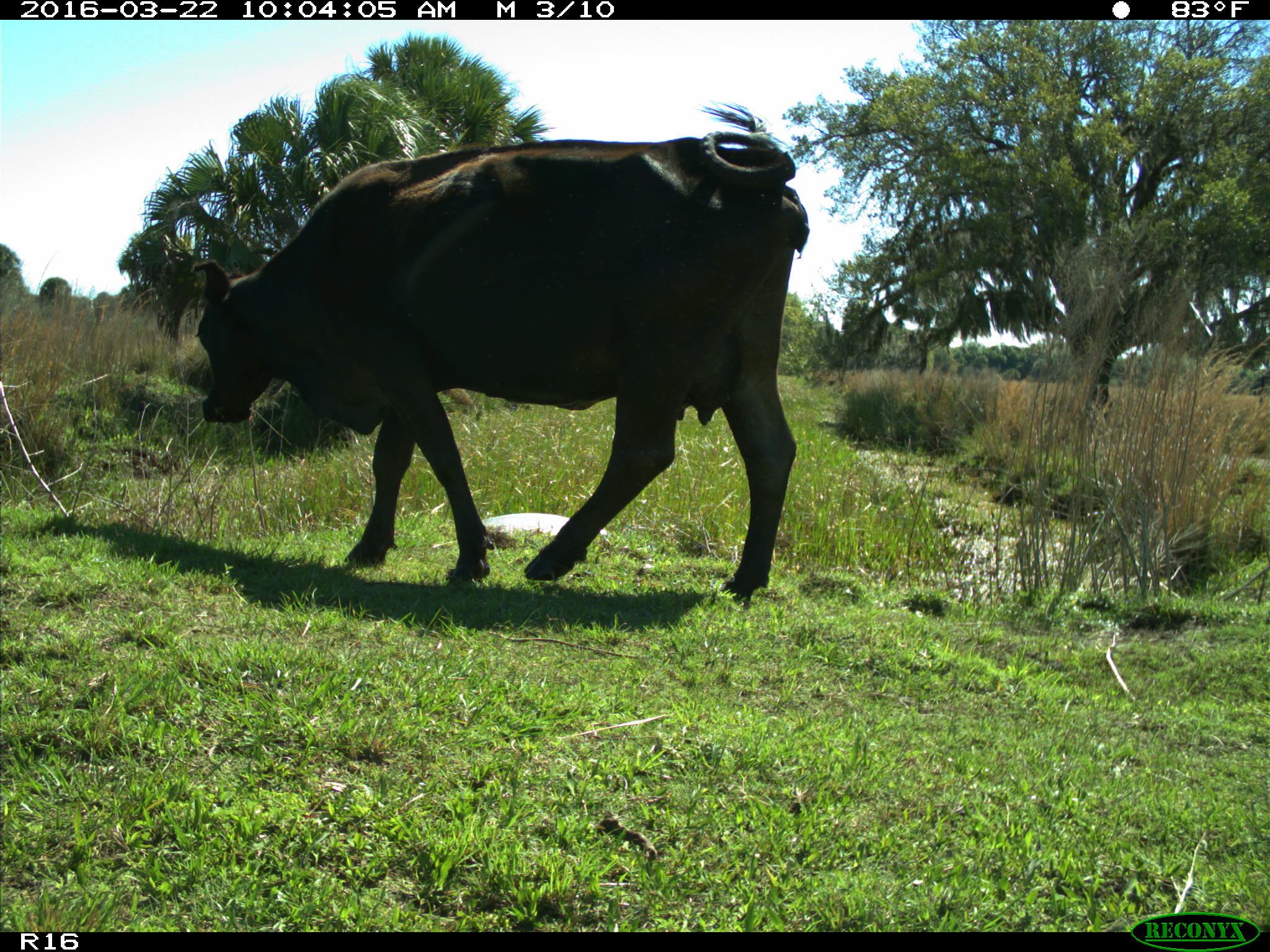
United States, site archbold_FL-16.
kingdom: Animalia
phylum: Chordata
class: Mammalia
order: Artiodactyla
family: Bovidae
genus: Bos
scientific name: Bos taurus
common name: domestic cow